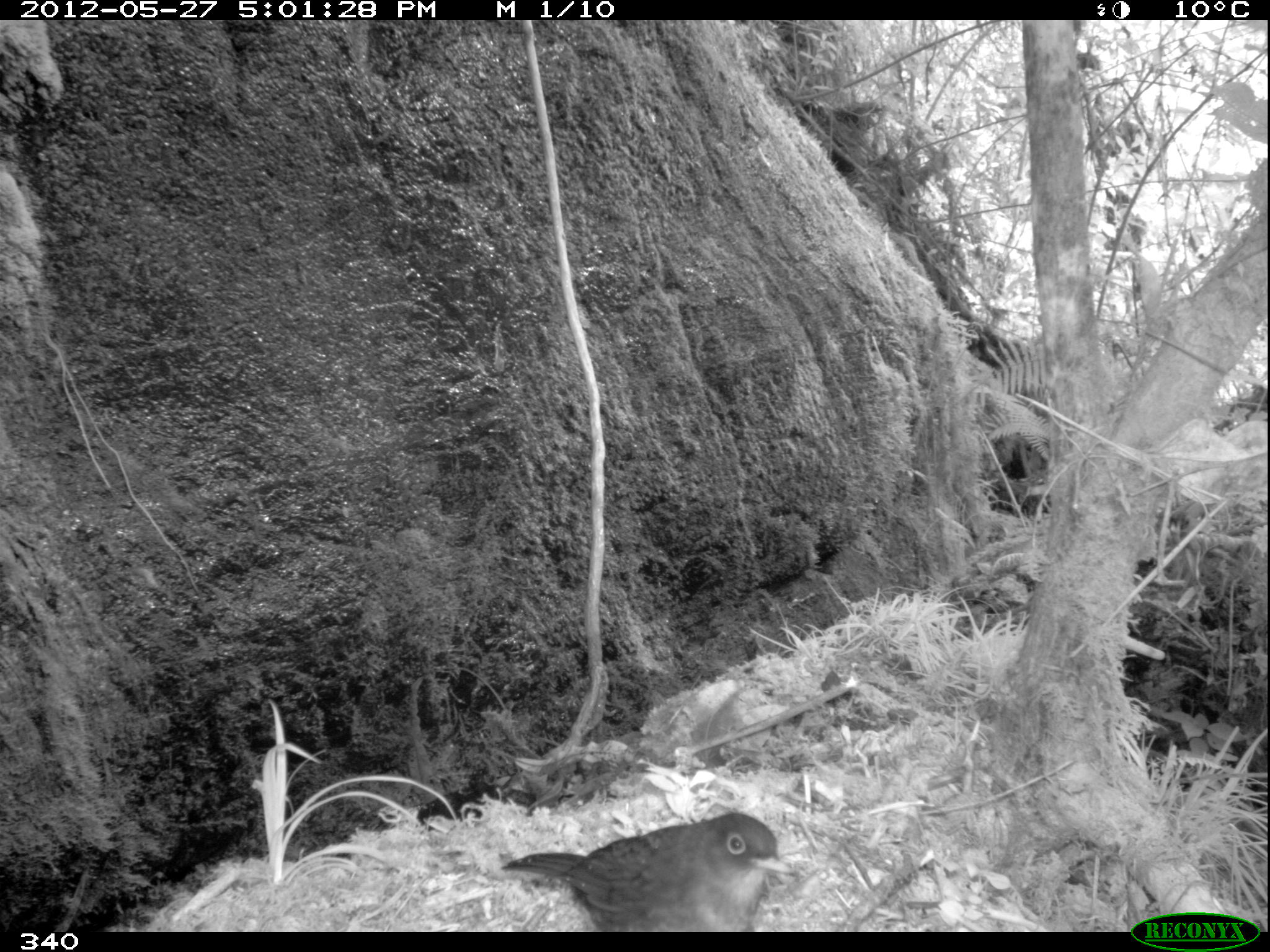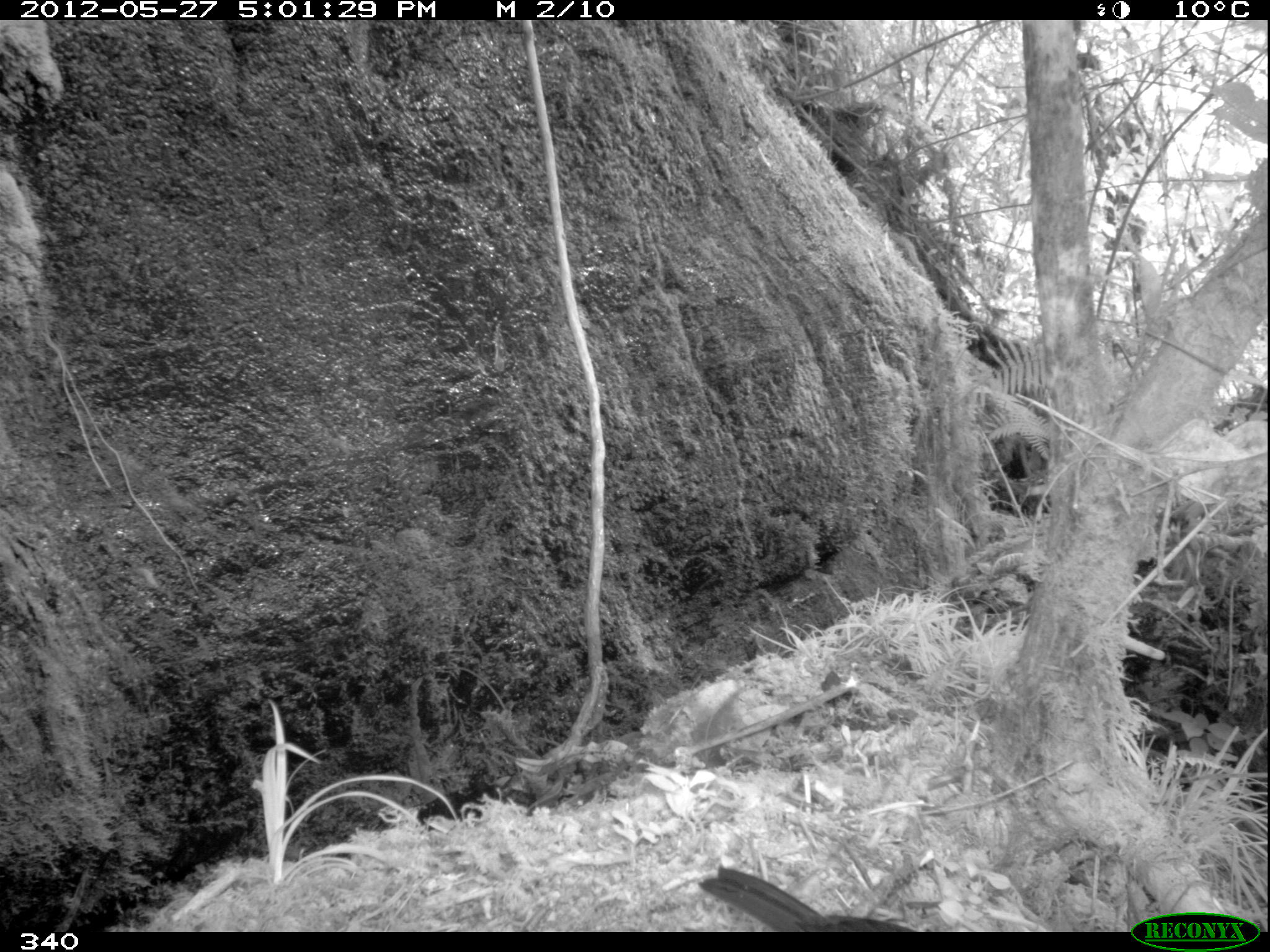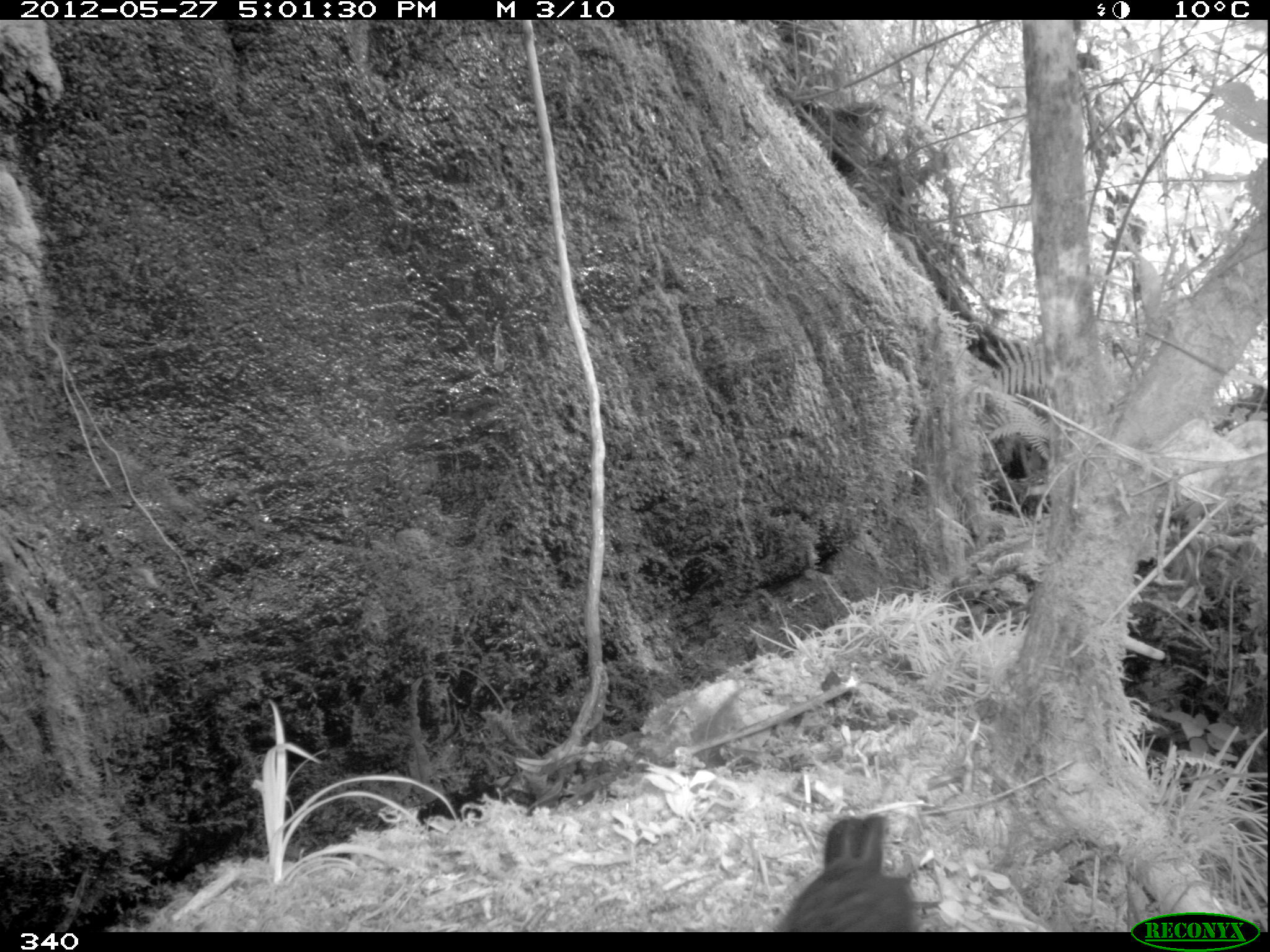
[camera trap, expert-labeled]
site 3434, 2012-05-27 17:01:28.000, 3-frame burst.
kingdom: Animalia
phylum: Chordata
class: Aves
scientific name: Aves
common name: bird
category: unknown bird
Unknown bird (bird) (Aves).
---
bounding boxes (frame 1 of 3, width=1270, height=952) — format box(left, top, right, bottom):
unknown bird: box(499, 810, 794, 932)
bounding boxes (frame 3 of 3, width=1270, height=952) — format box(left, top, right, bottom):
unknown bird: box(774, 808, 924, 930)